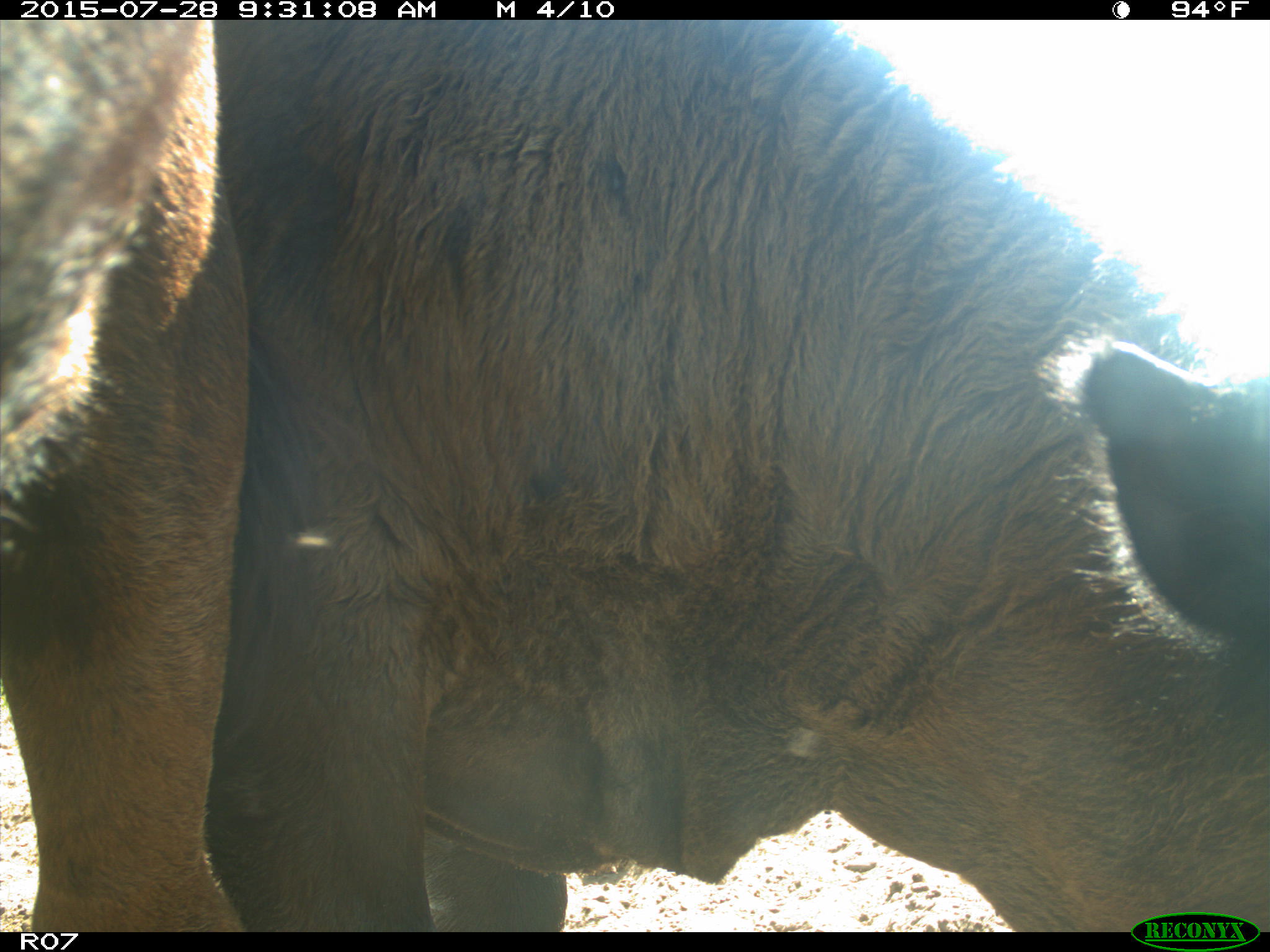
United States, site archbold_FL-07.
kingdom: Animalia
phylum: Chordata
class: Mammalia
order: Artiodactyla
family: Bovidae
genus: Bos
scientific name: Bos taurus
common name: domestic cow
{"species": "Bos taurus (domestic cow)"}